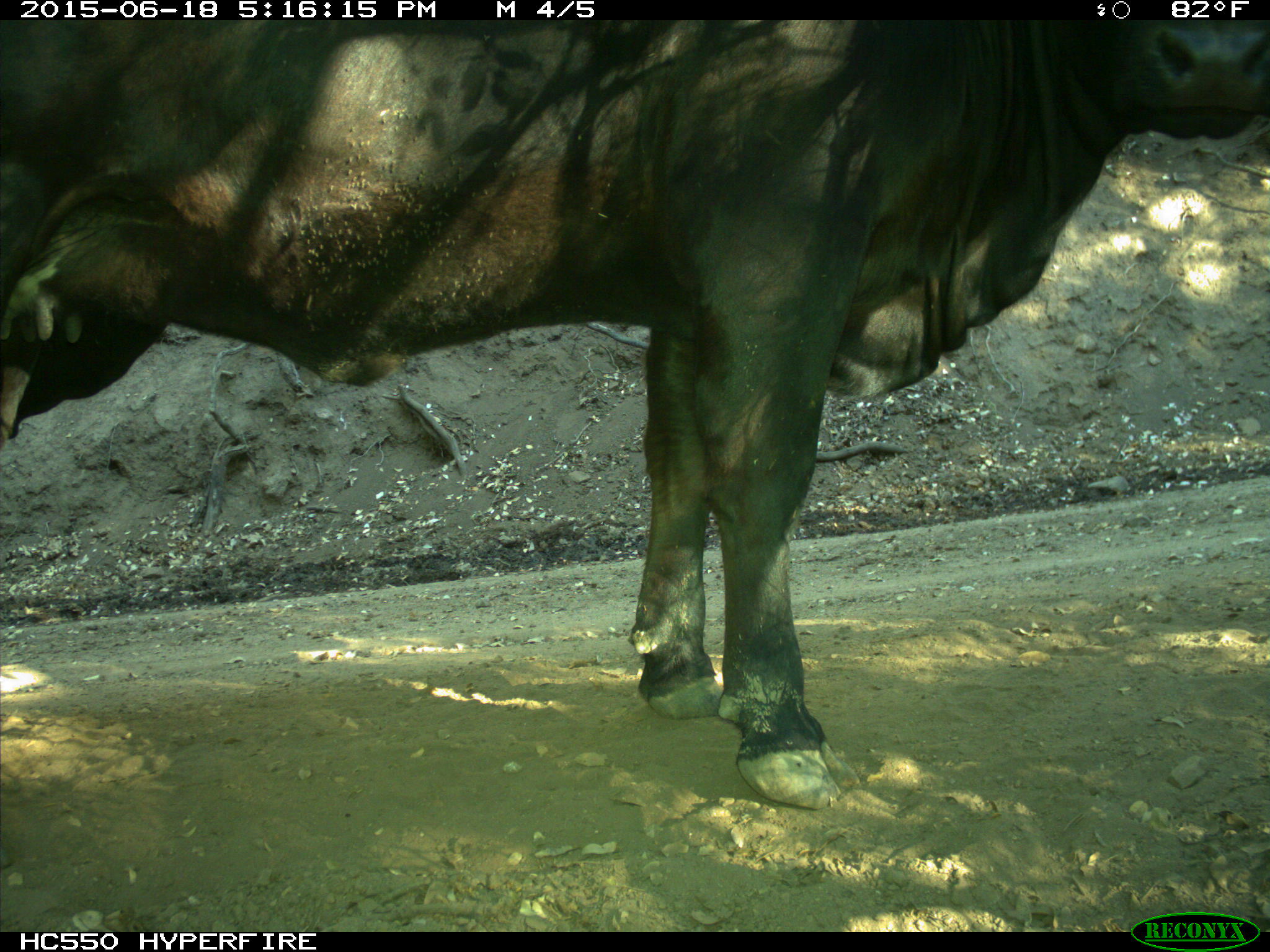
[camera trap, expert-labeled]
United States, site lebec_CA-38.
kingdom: Animalia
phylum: Chordata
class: Mammalia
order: Artiodactyla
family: Bovidae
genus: Bos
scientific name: Bos taurus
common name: domestic cow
Bos taurus (domestic cow).